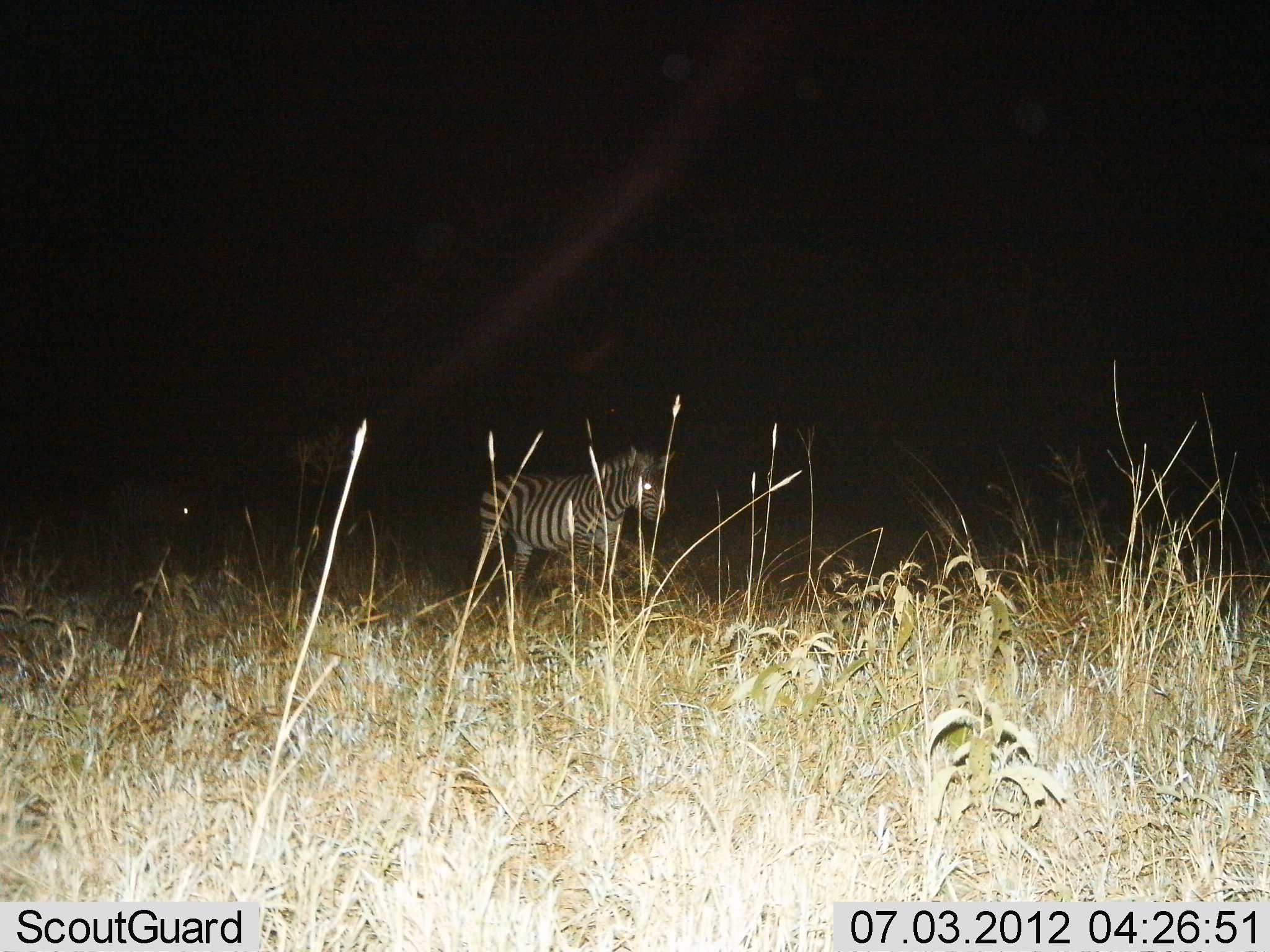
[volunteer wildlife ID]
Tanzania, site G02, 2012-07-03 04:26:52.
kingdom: Animalia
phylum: Chordata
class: Mammalia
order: Perissodactyla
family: Equidae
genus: Equus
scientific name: Equus quagga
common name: plains zebra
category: zebra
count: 1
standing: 60%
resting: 0%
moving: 40%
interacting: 0%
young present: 0%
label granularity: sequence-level